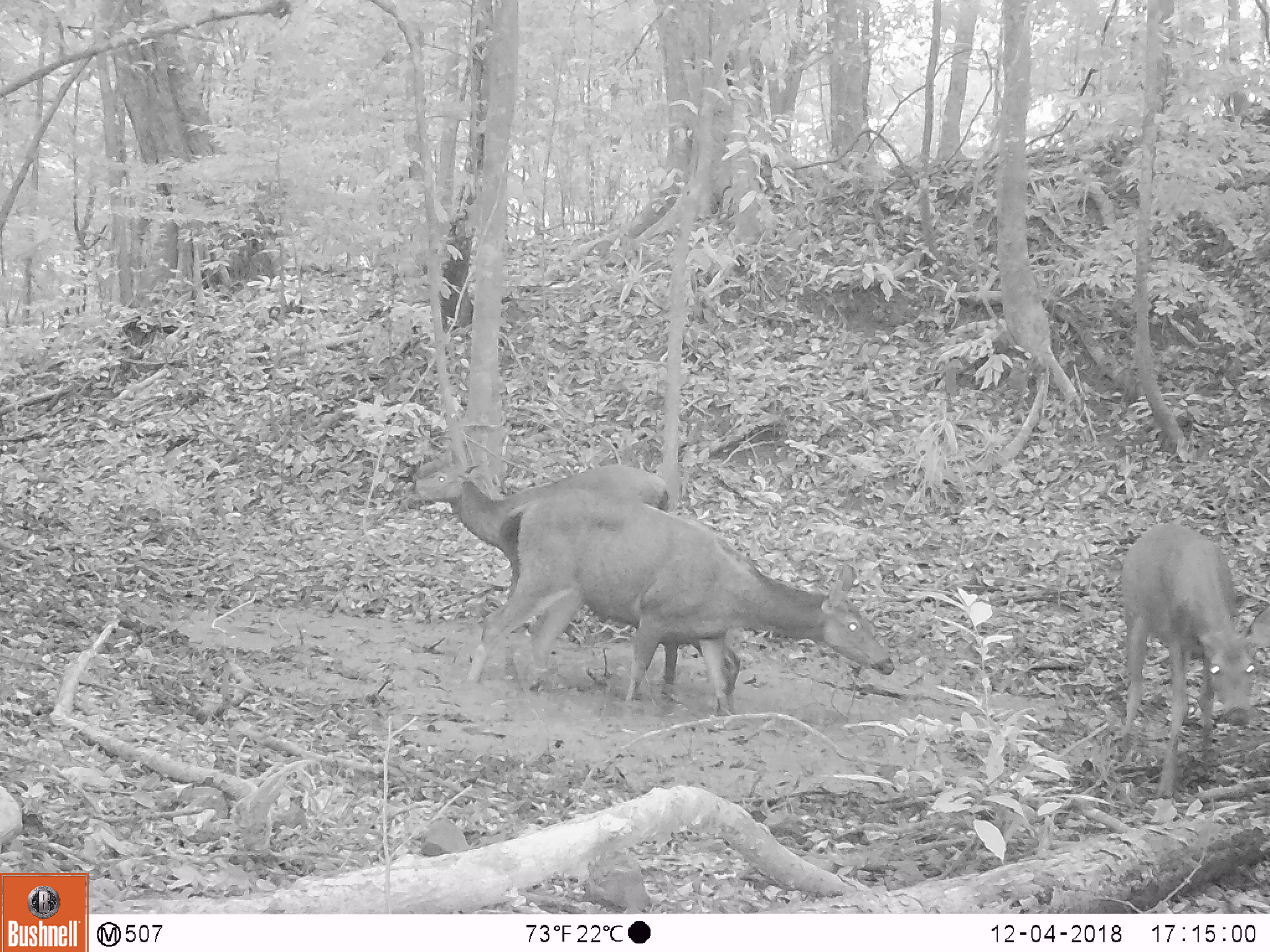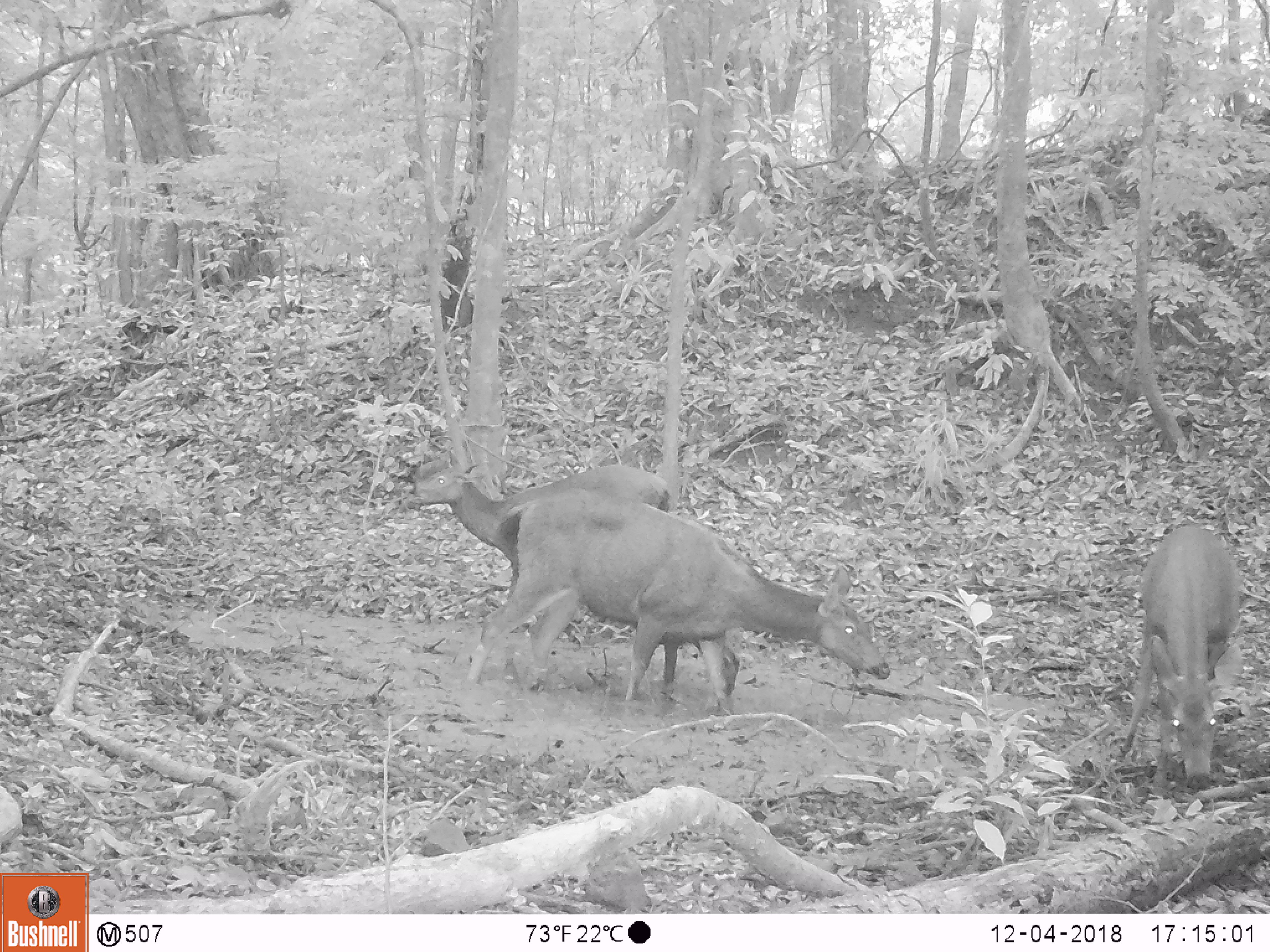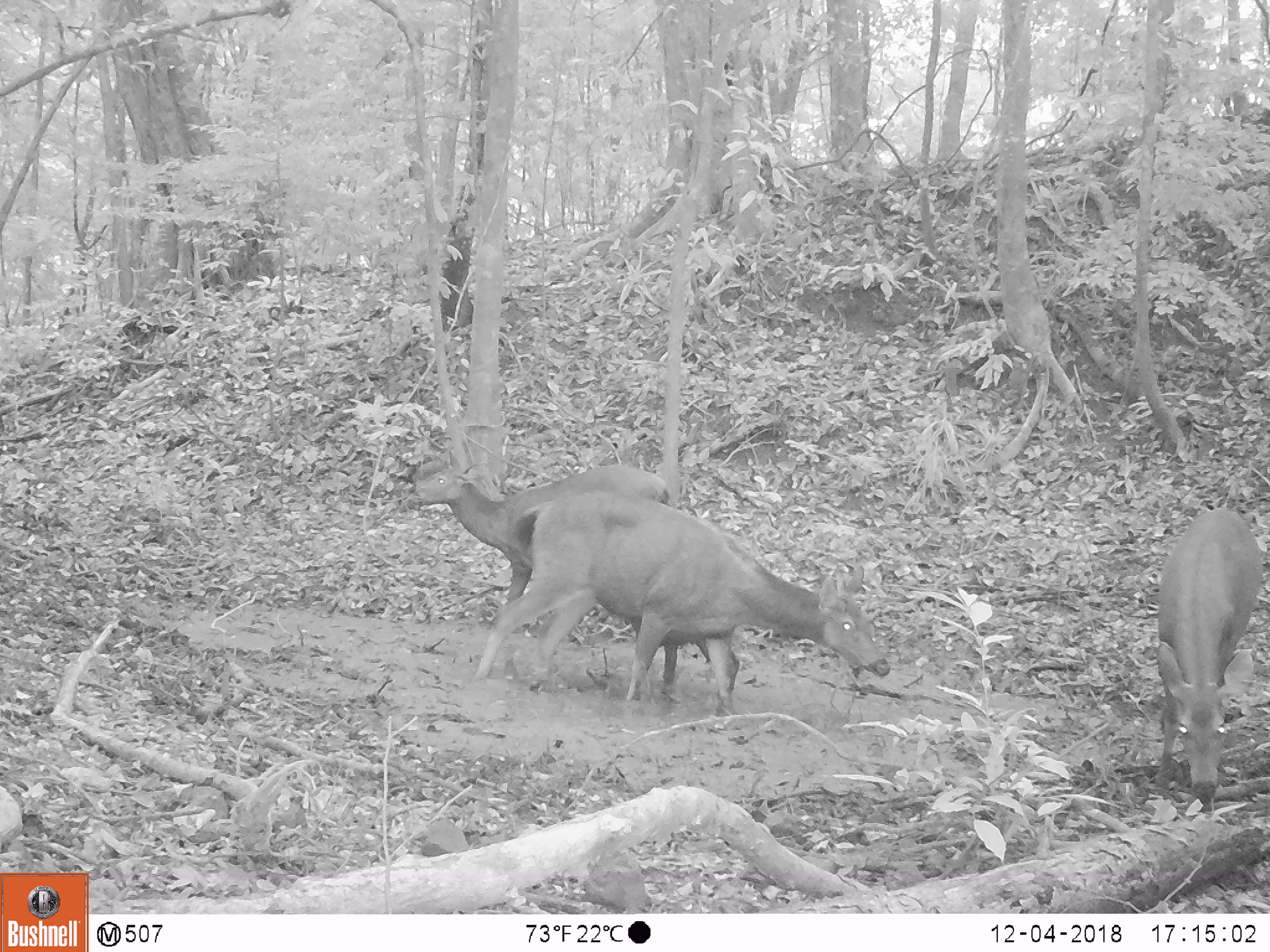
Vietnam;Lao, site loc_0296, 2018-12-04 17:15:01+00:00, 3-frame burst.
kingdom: Animalia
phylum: Chordata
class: Mammalia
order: Artiodactyla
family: Cervidae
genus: Rusa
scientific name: Rusa unicolor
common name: sambar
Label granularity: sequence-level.